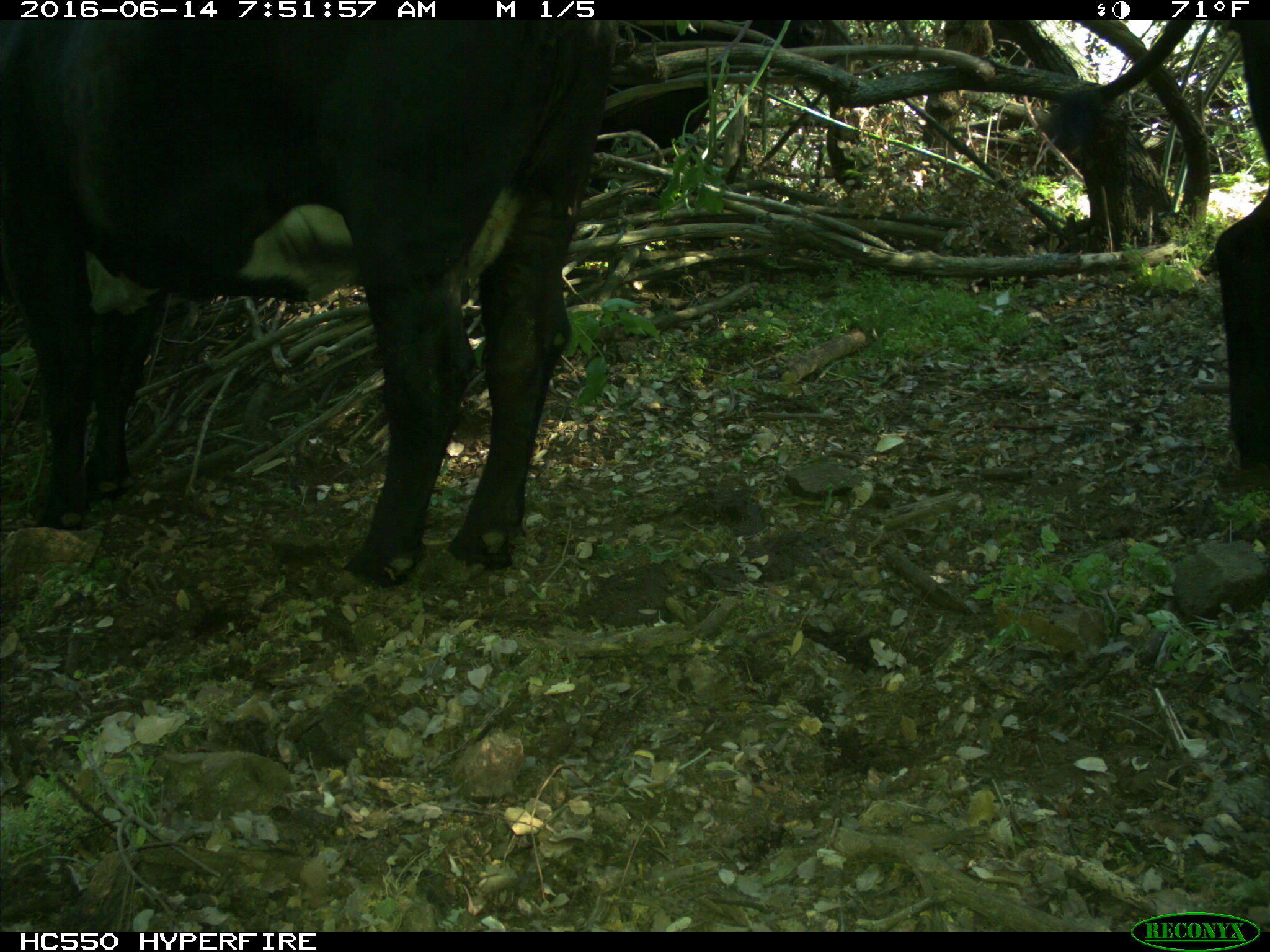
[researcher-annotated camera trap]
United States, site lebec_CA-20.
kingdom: Animalia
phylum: Chordata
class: Mammalia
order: Artiodactyla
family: Bovidae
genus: Bos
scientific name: Bos taurus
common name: domestic cow